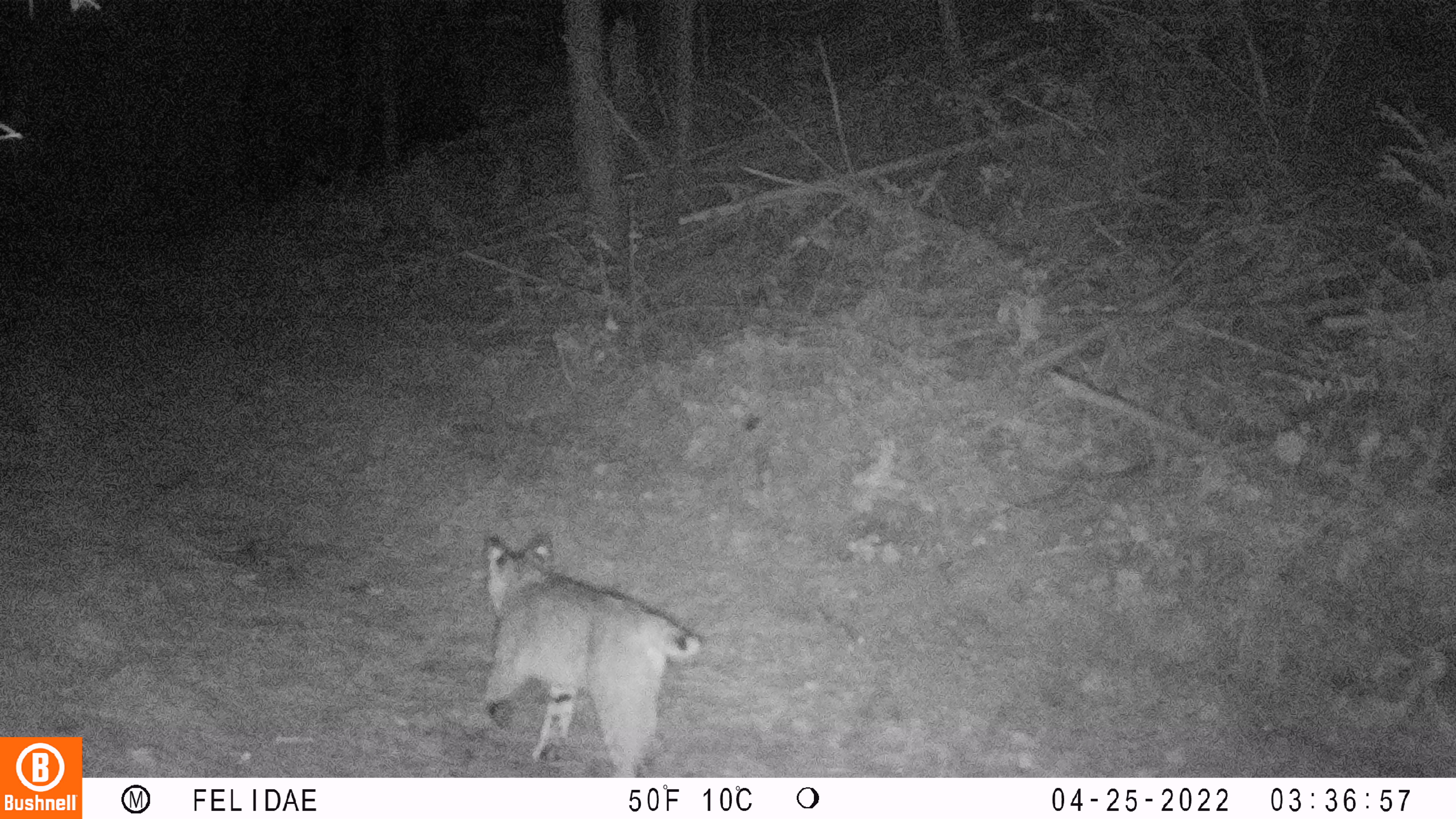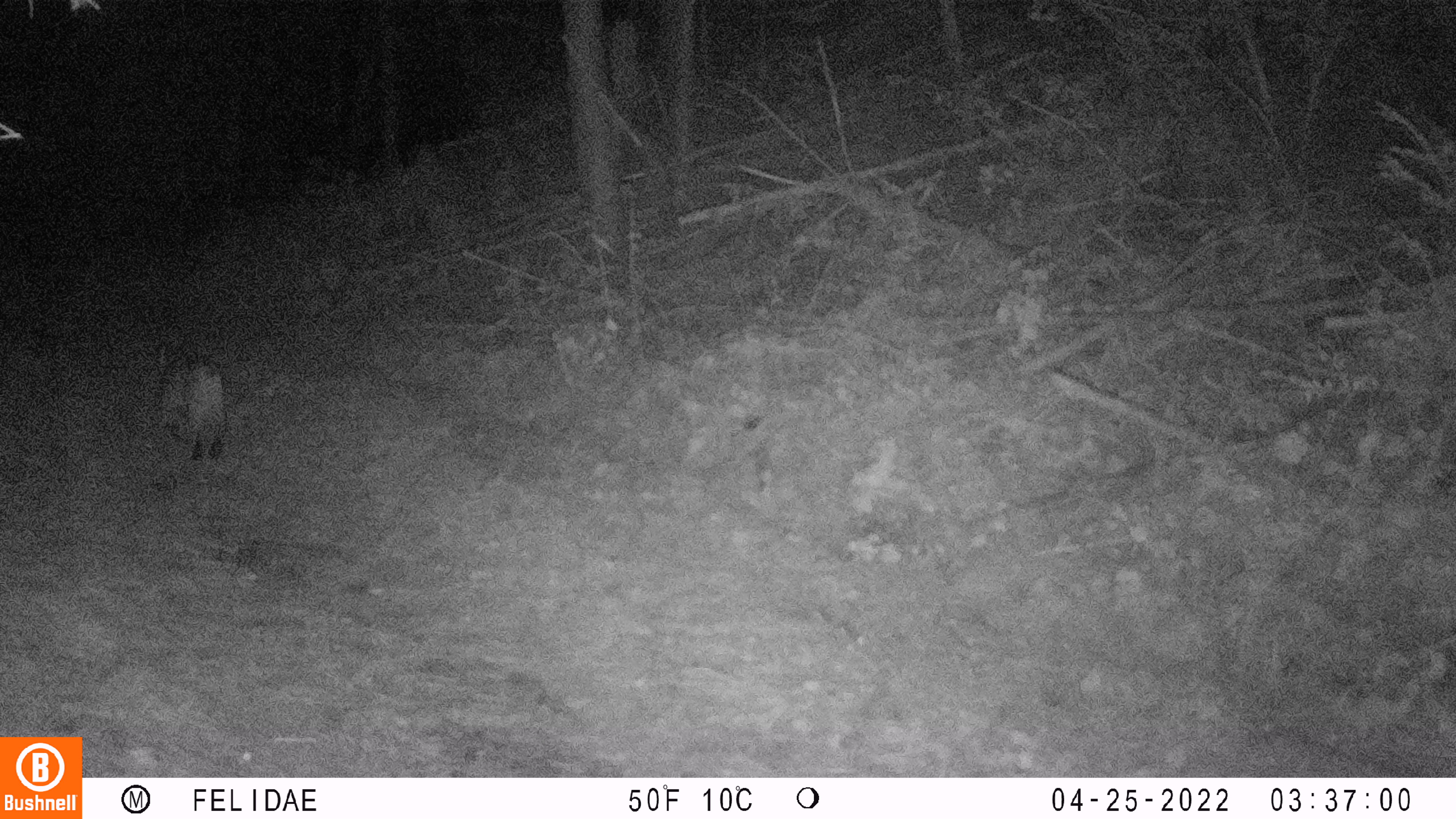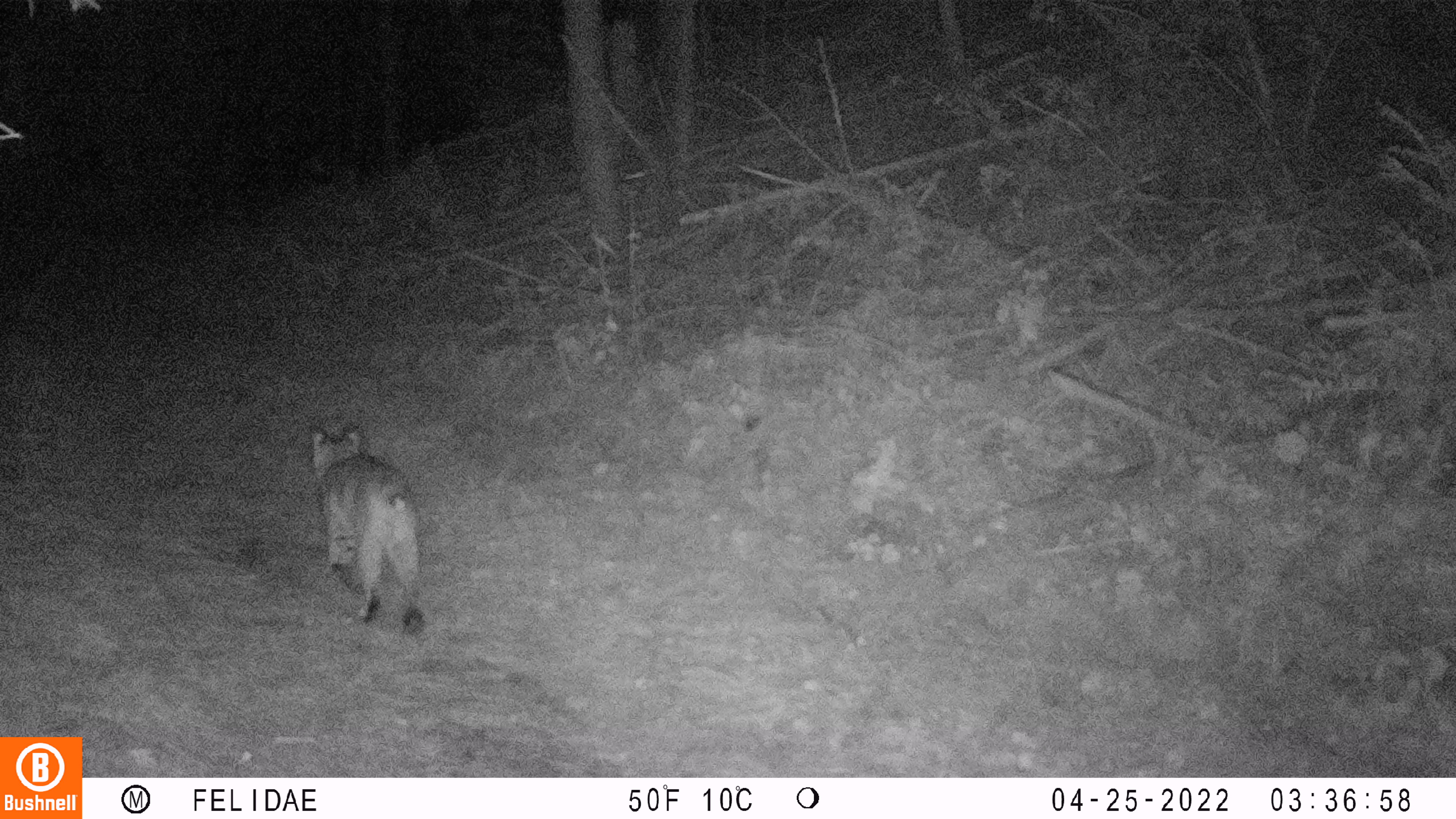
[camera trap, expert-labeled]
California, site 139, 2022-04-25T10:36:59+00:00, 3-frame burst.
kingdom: Animalia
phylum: Chordata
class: Mammalia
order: Carnivora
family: Felidae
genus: Lynx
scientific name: Lynx rufus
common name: bobcat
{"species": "bobcat (Lynx rufus)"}